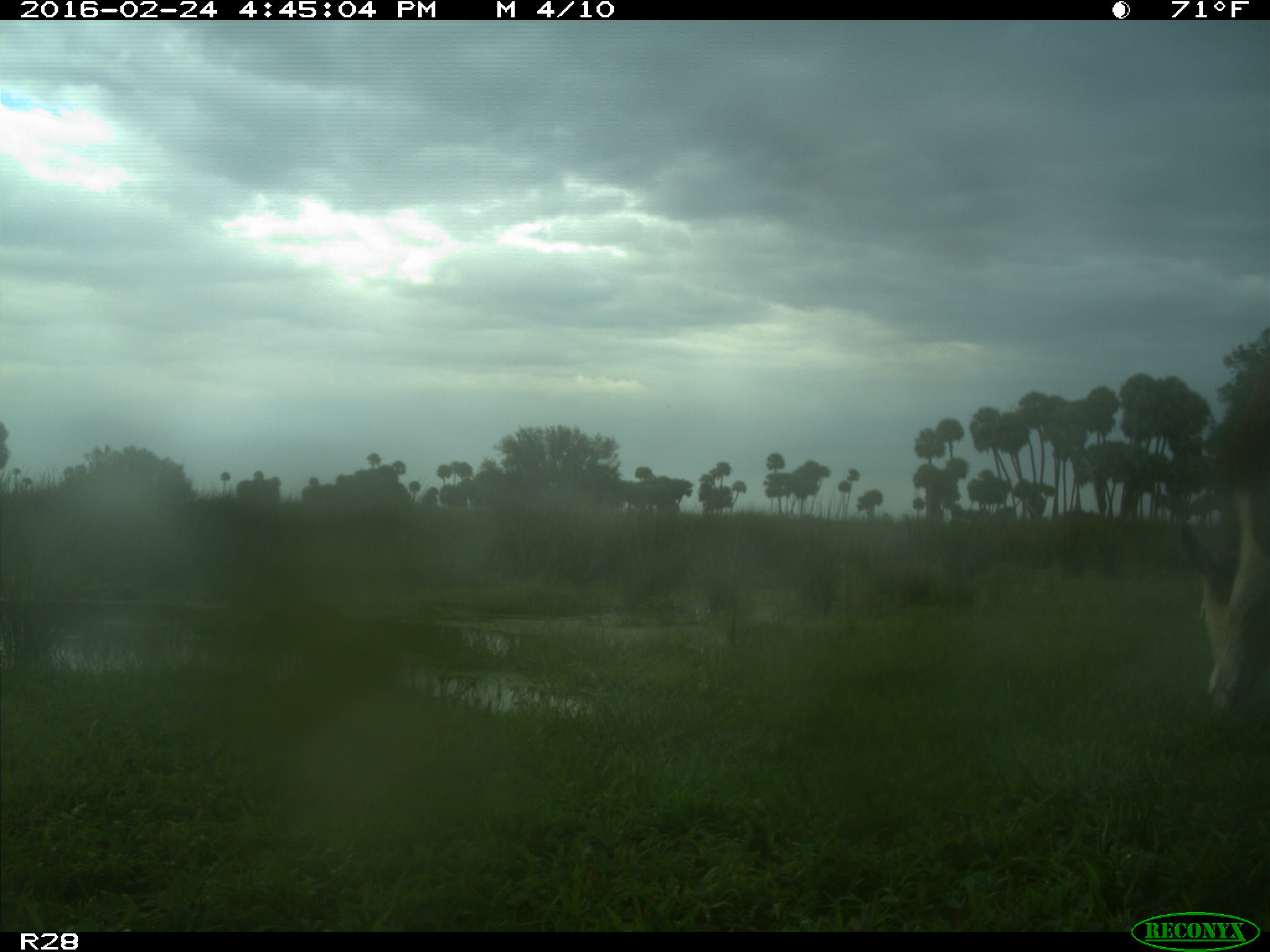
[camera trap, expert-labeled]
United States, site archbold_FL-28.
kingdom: Animalia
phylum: Chordata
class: Mammalia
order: Artiodactyla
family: Bovidae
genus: Bos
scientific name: Bos taurus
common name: domestic cow